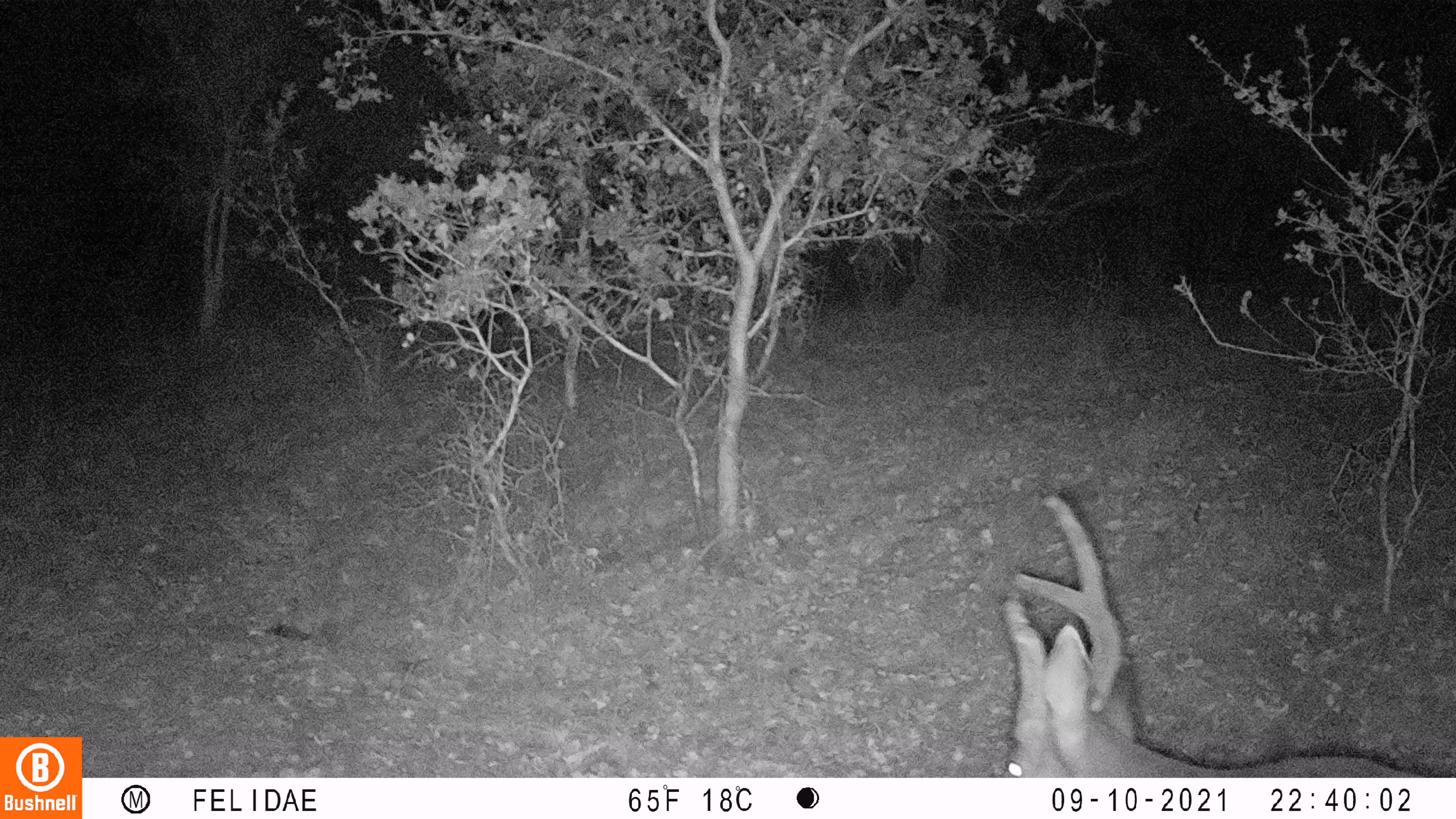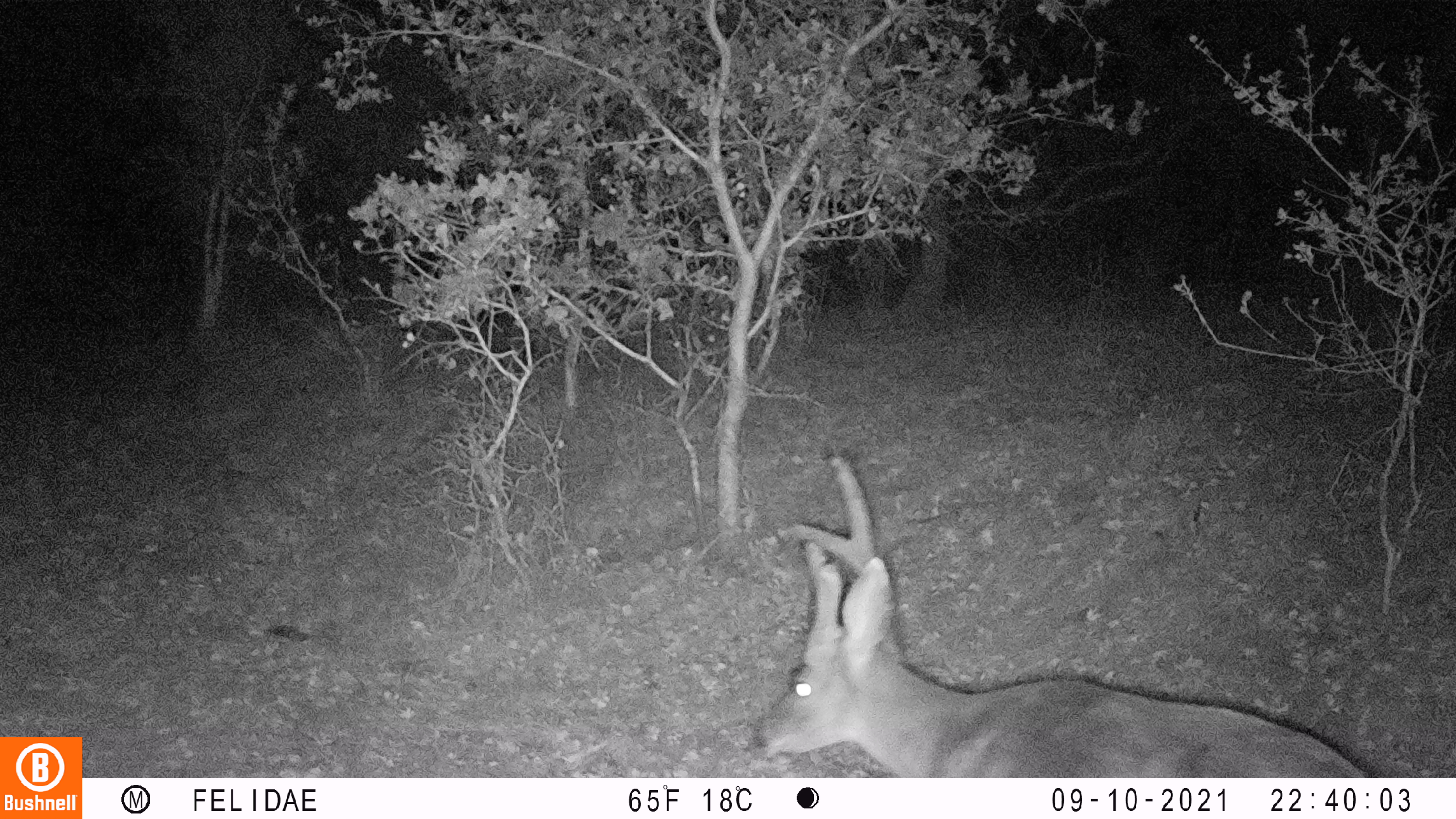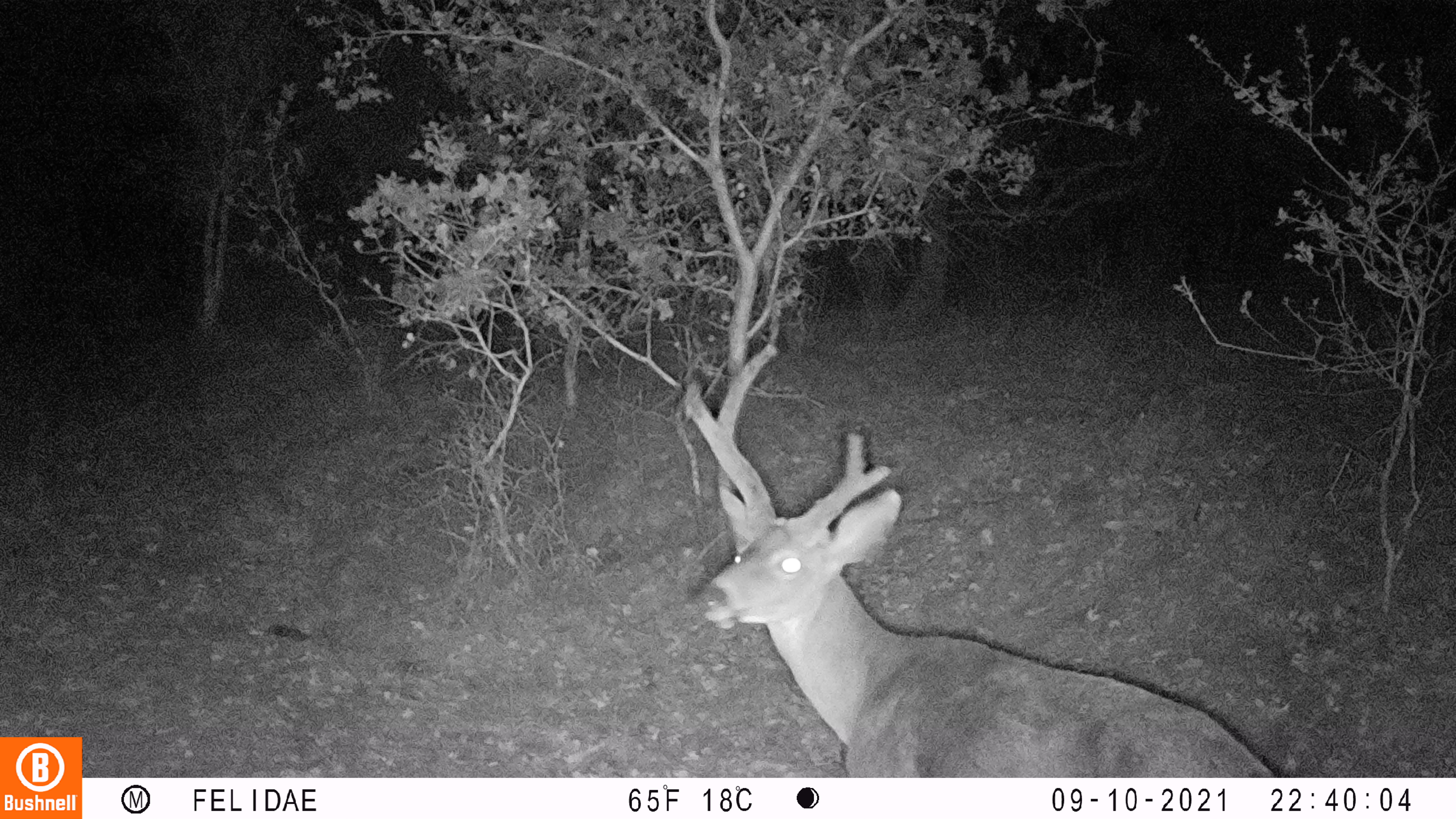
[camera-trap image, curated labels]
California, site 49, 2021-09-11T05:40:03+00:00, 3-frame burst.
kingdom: Animalia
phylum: Chordata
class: Mammalia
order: Artiodactyla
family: Cervidae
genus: Odocoileus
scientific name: Odocoileus hemionus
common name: mule deer